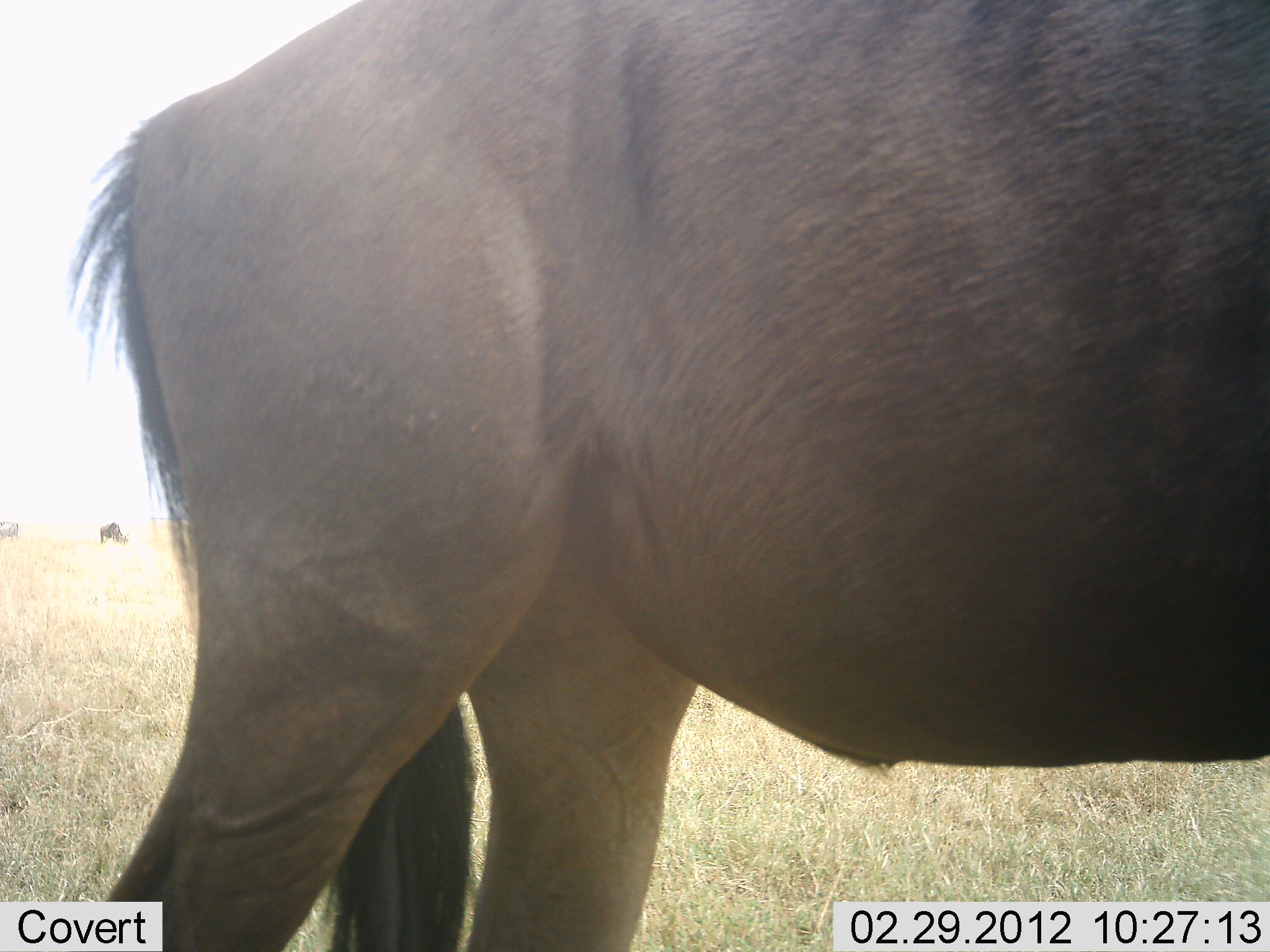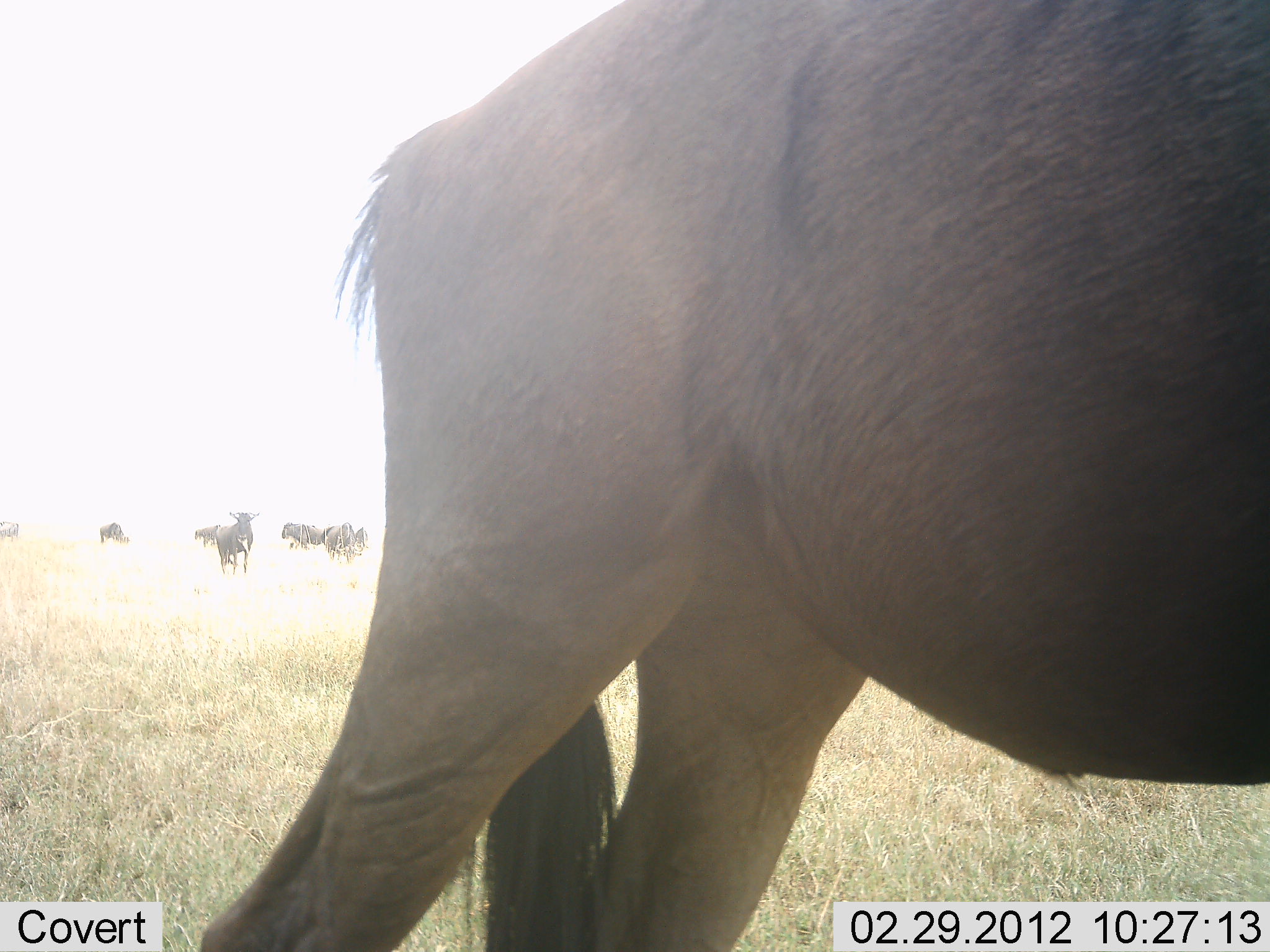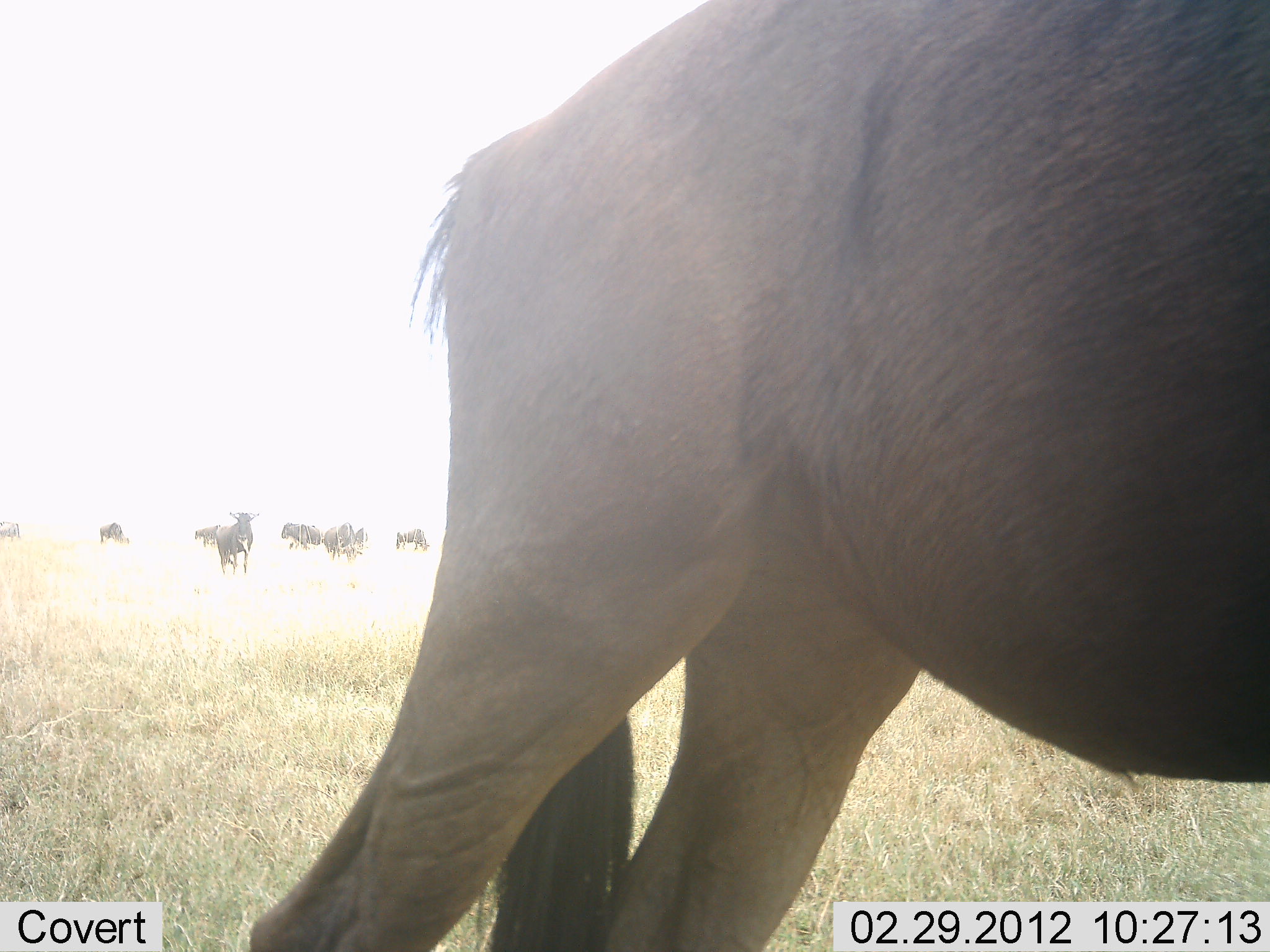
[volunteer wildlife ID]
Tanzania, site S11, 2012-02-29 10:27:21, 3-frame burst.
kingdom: Animalia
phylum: Chordata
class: Mammalia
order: Artiodactyla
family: Bovidae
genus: Connochaetes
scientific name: Connochaetes taurinus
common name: blue wildebeest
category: wildebeest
Wildebeest (blue wildebeest) (Connochaetes taurinus), count 8. Behavior (volunteer vote fractions): standing 89%, resting 5%, moving 26%, interacting 0%. Young present (vote fraction): 0%. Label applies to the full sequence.